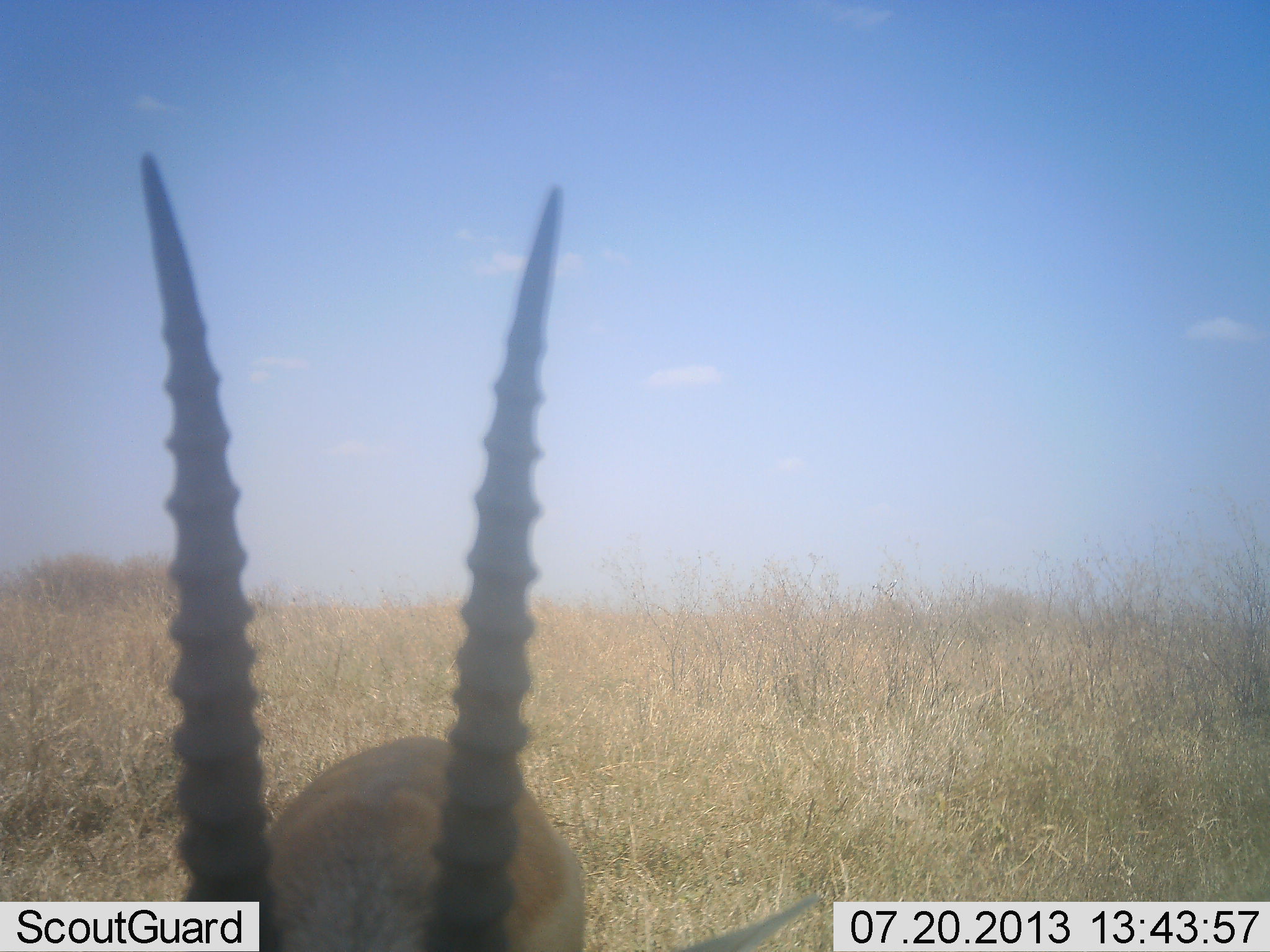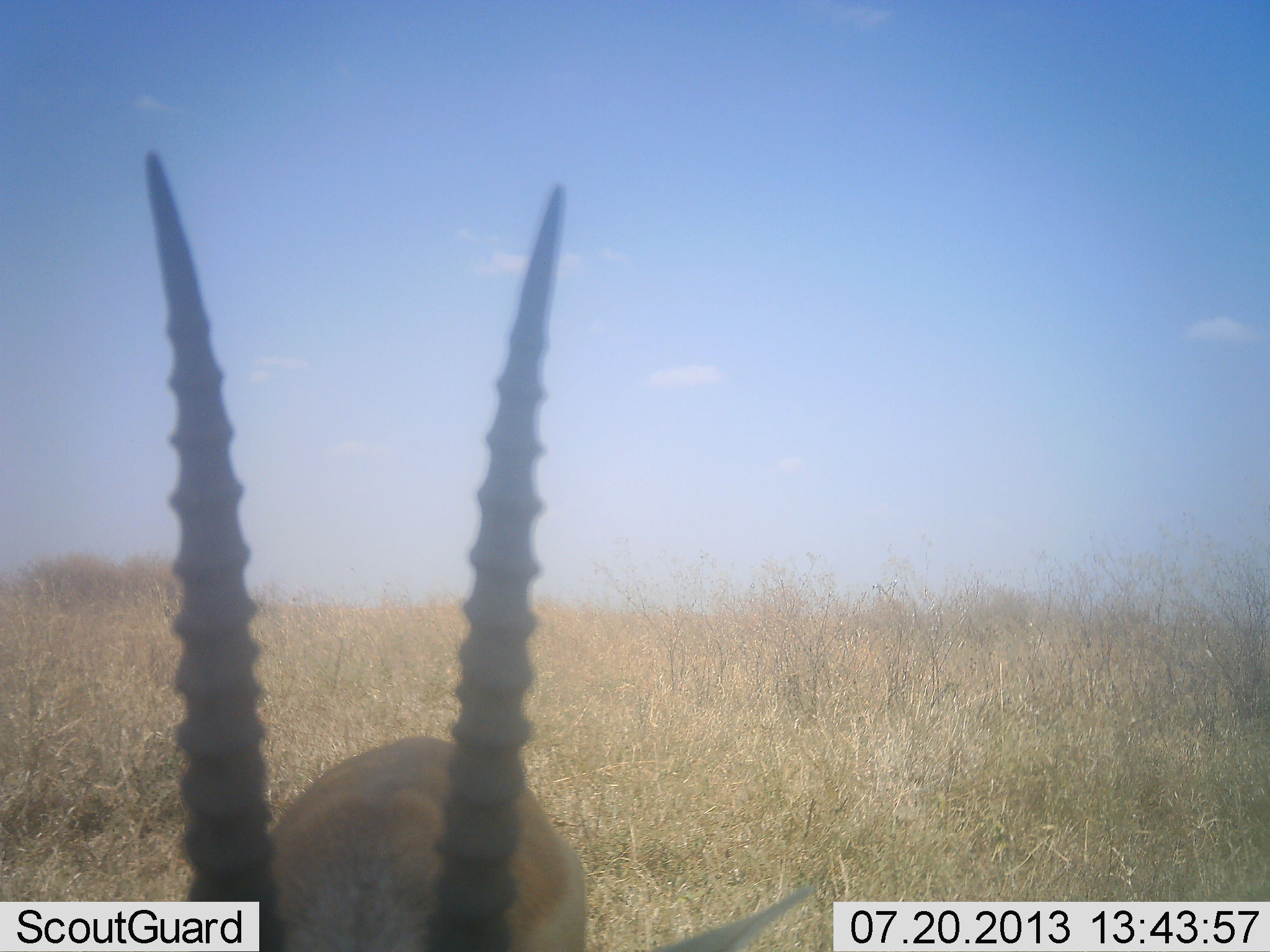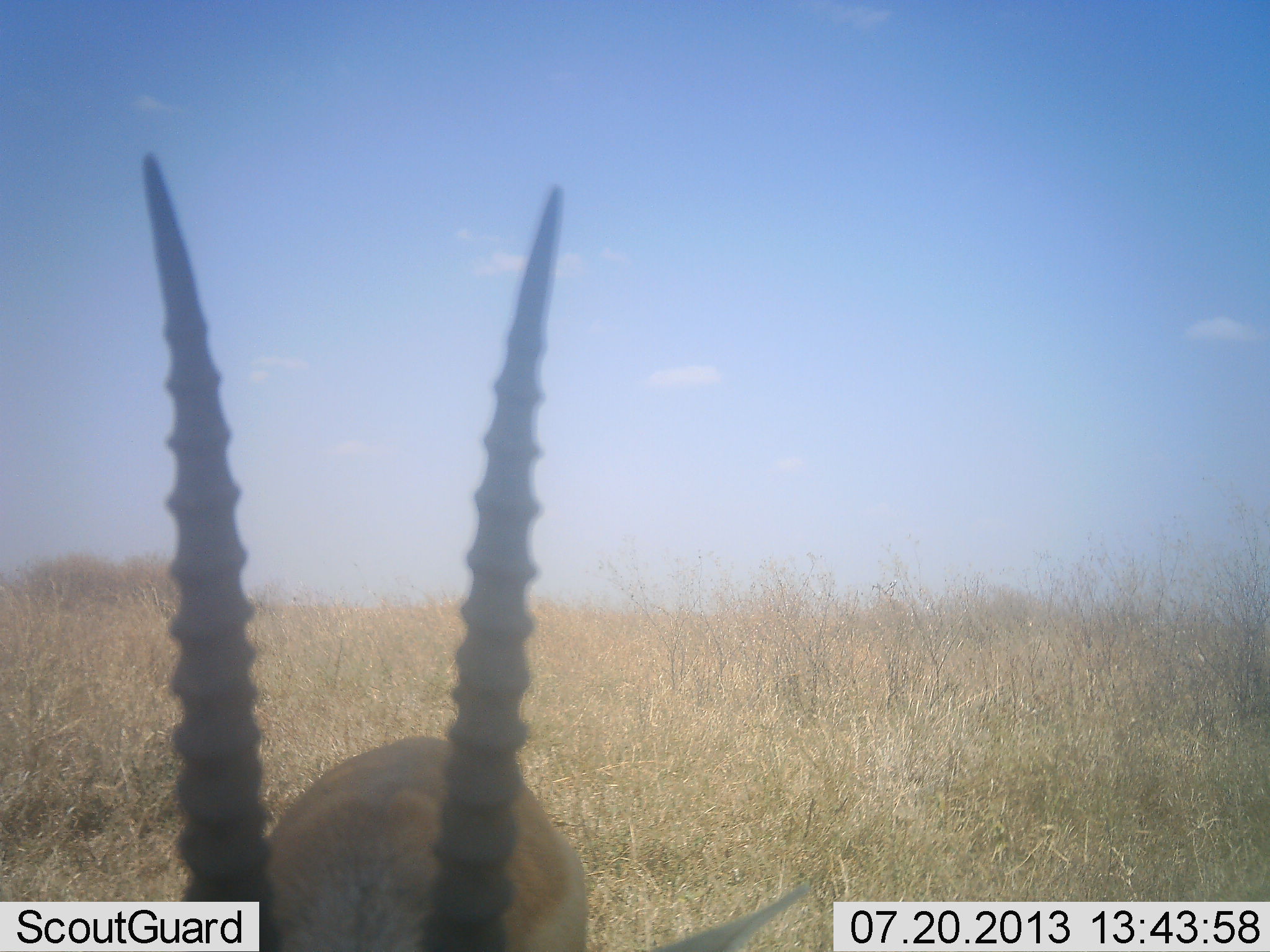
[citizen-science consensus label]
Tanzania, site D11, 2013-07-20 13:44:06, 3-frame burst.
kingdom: Animalia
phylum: Chordata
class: Mammalia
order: Artiodactyla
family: Bovidae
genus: Eudorcas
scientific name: Eudorcas thomsonii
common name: thomson's gazelle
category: gazellethomsons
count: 1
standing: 100%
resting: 0%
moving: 0%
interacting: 0%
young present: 0%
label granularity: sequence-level